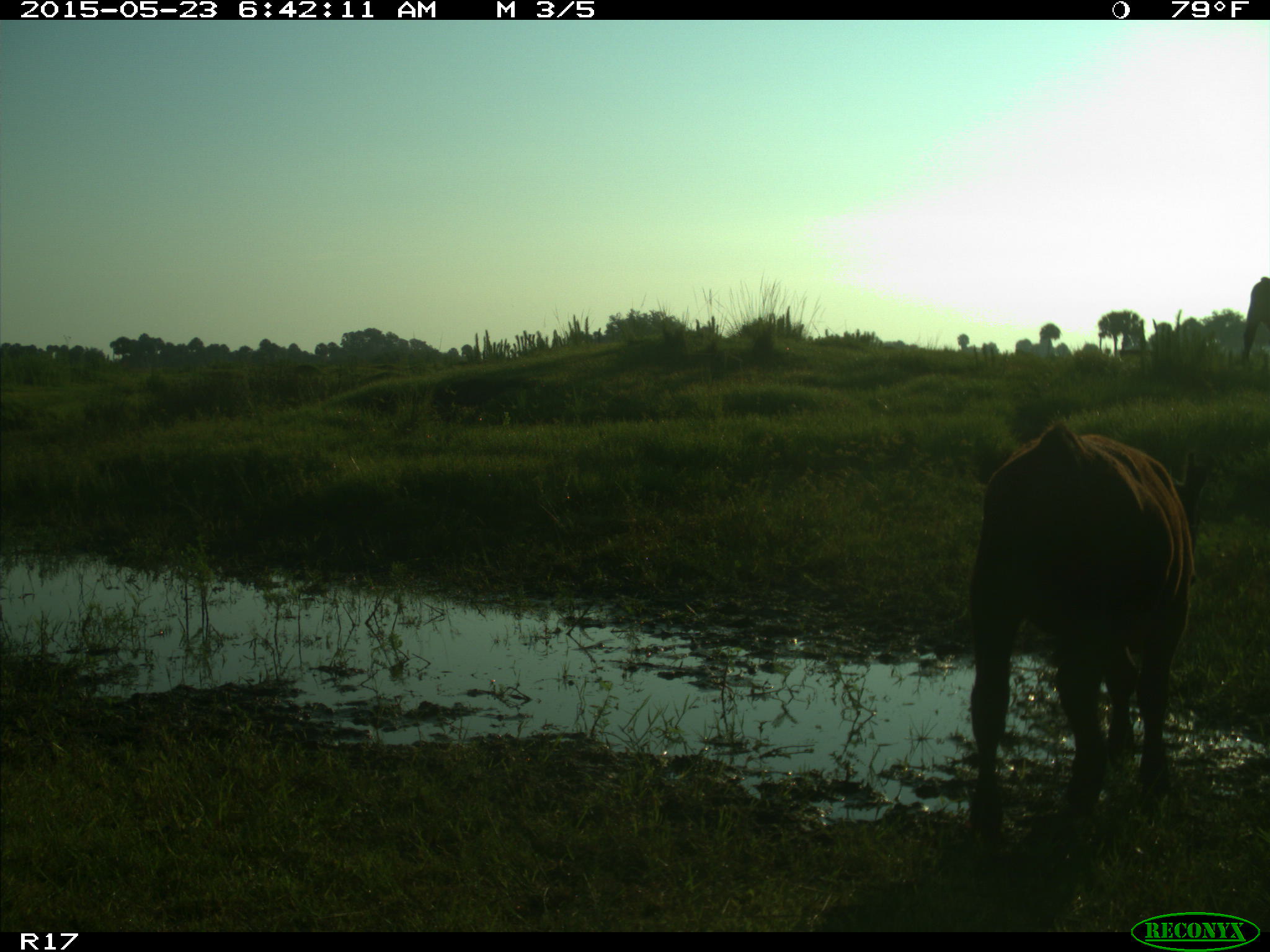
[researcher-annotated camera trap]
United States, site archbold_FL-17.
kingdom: Animalia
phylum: Chordata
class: Mammalia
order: Artiodactyla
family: Bovidae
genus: Bos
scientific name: Bos taurus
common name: domestic cow